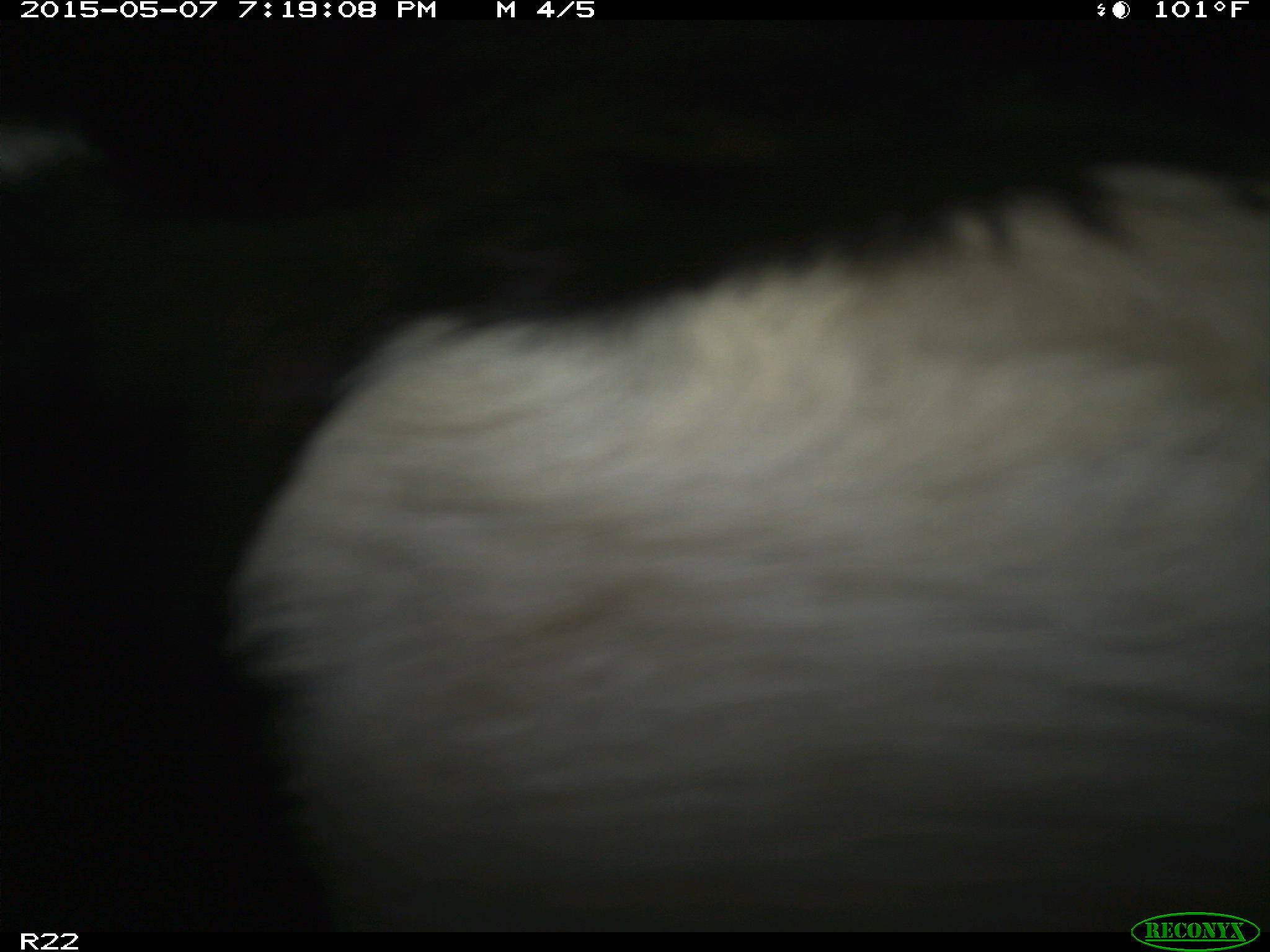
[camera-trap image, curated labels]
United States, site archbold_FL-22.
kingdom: Animalia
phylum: Chordata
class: Mammalia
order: Artiodactyla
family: Bovidae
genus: Bos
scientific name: Bos taurus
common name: domestic cow